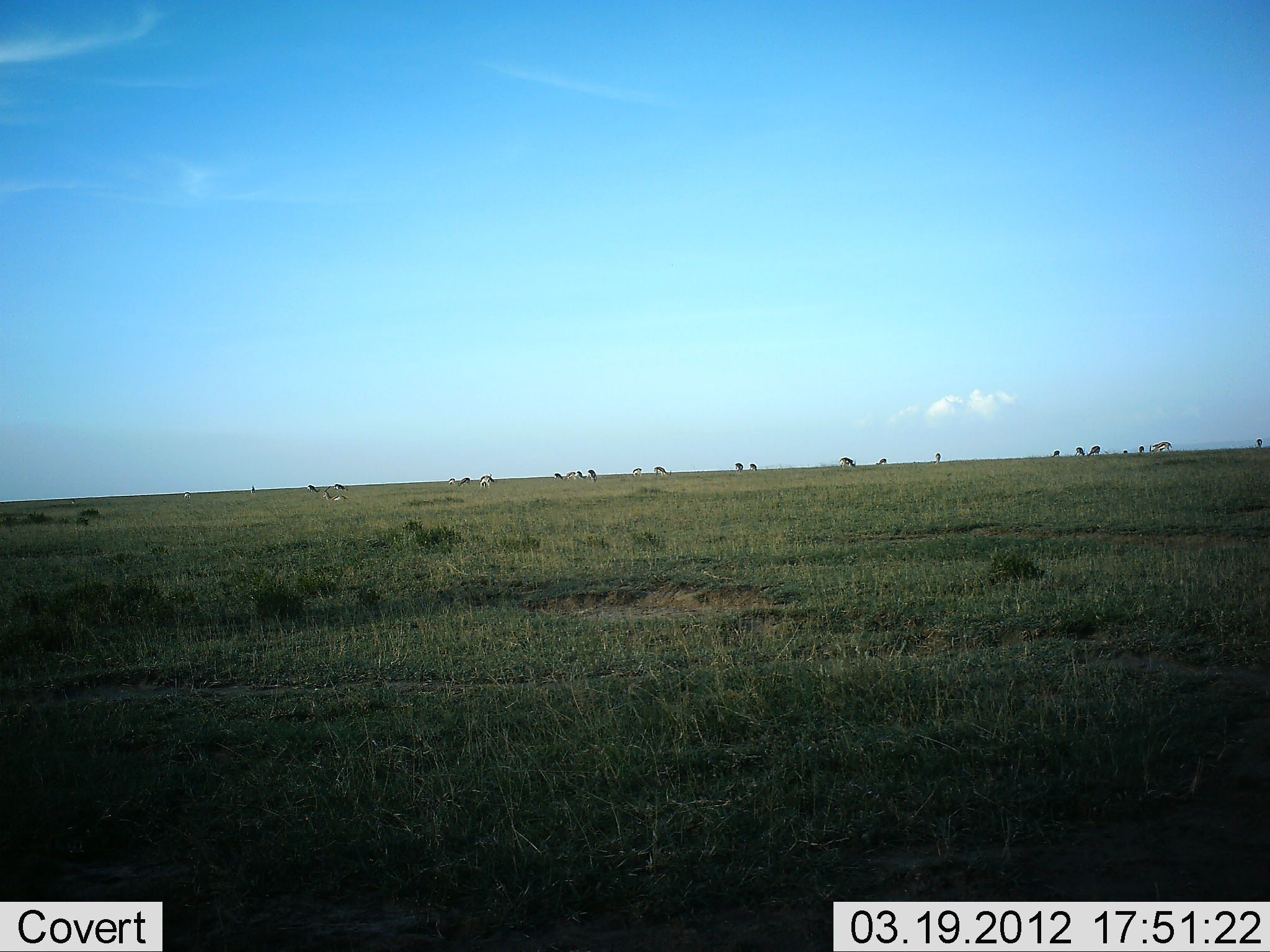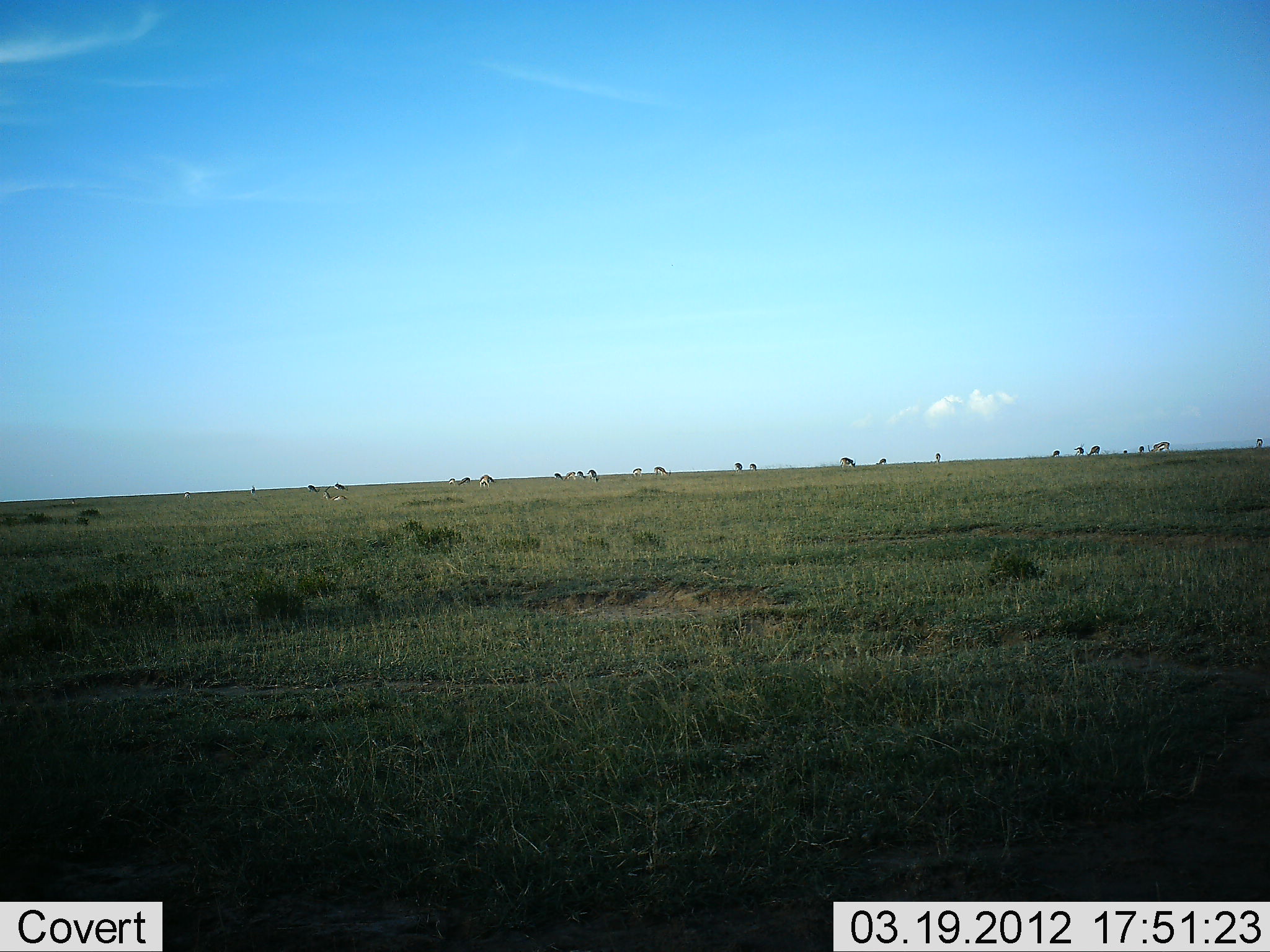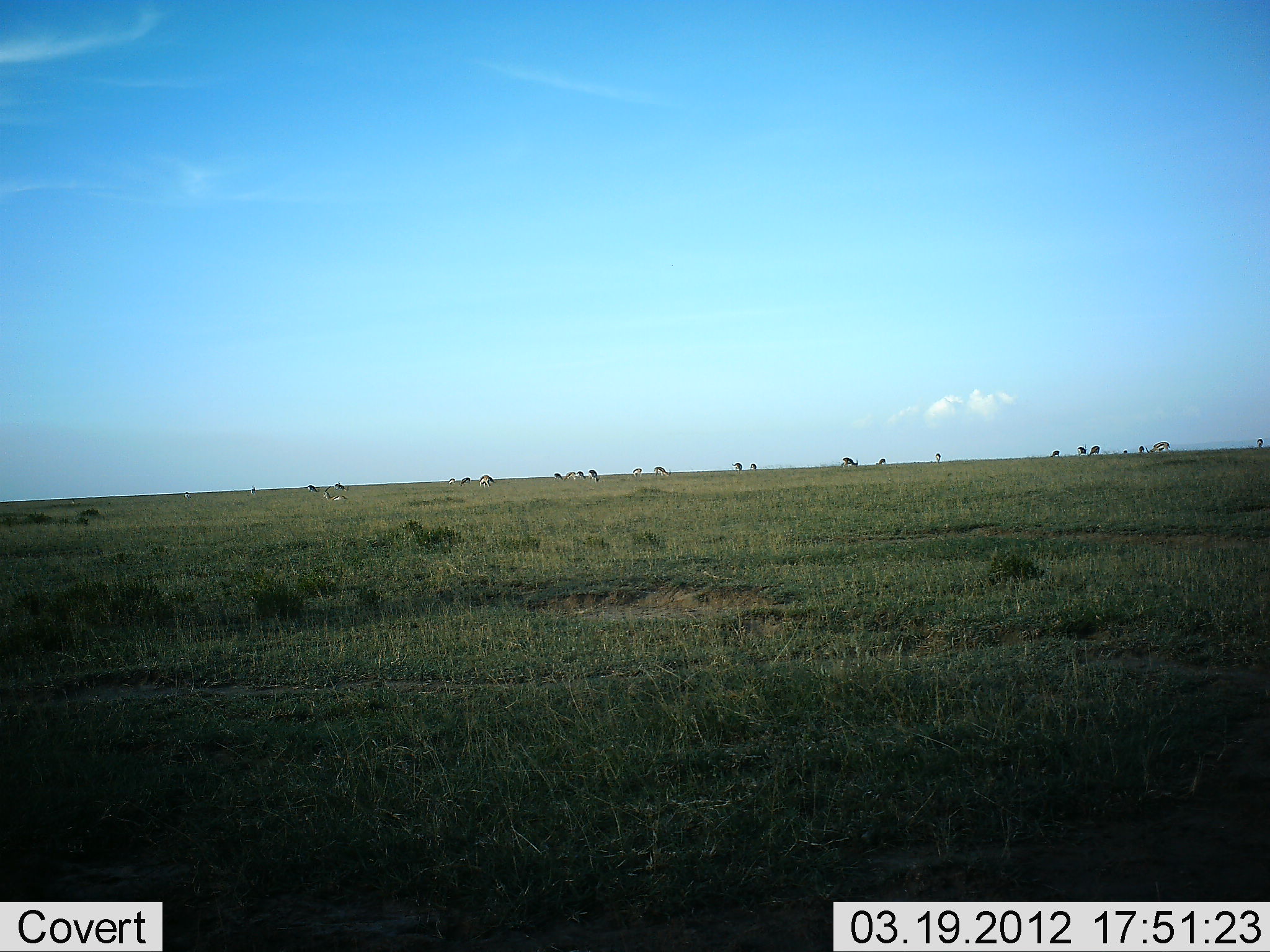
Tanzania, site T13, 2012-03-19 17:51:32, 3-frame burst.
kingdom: Animalia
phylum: Chordata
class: Mammalia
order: Artiodactyla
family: Bovidae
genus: Eudorcas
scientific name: Eudorcas thomsonii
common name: thomson's gazelle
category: gazellethomsons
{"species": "gazellethomsons (thomson's gazelle) (Eudorcas thomsonii)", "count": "11-50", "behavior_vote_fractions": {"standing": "43%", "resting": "57%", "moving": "0%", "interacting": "0%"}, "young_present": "0%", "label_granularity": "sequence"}